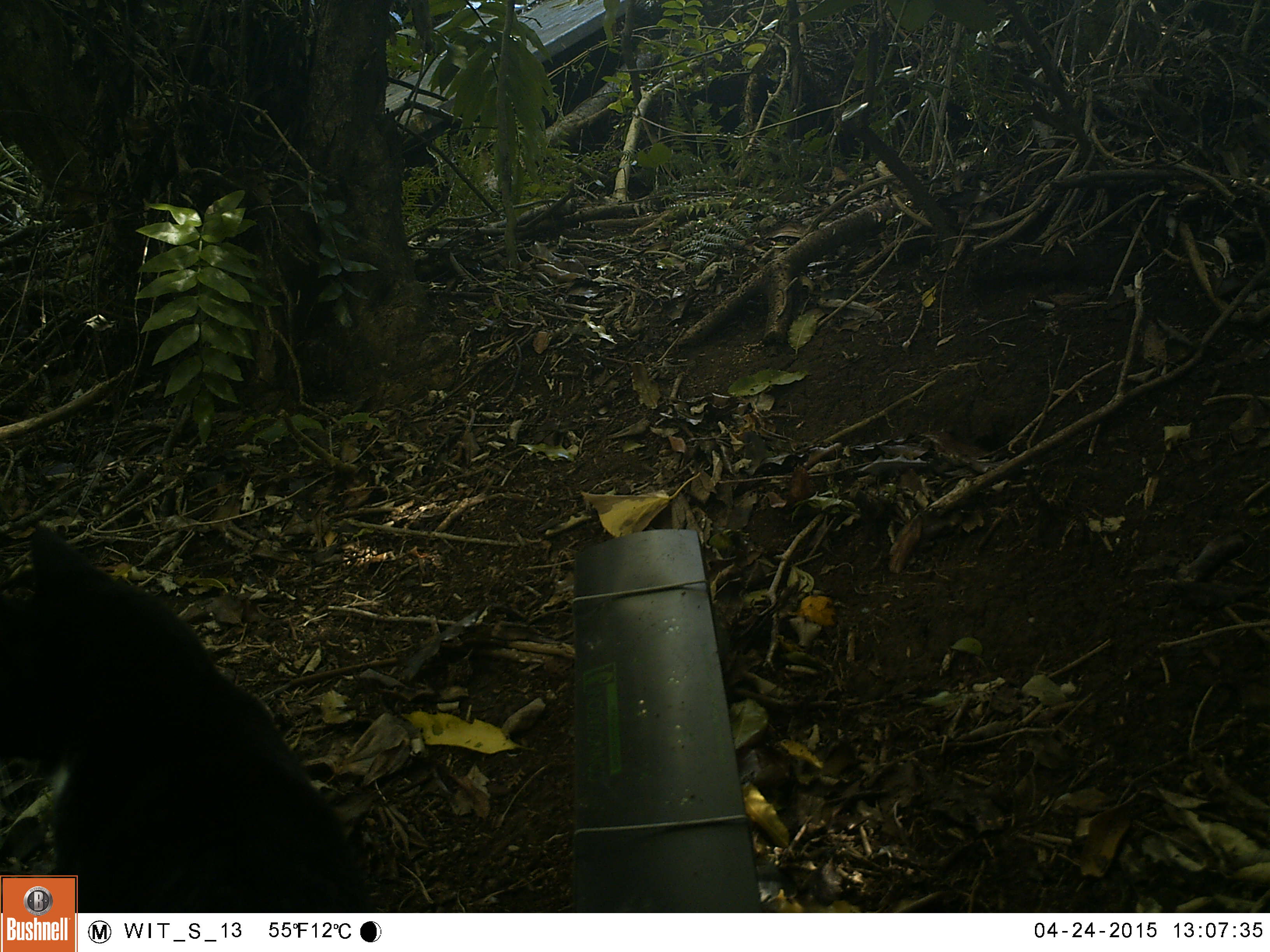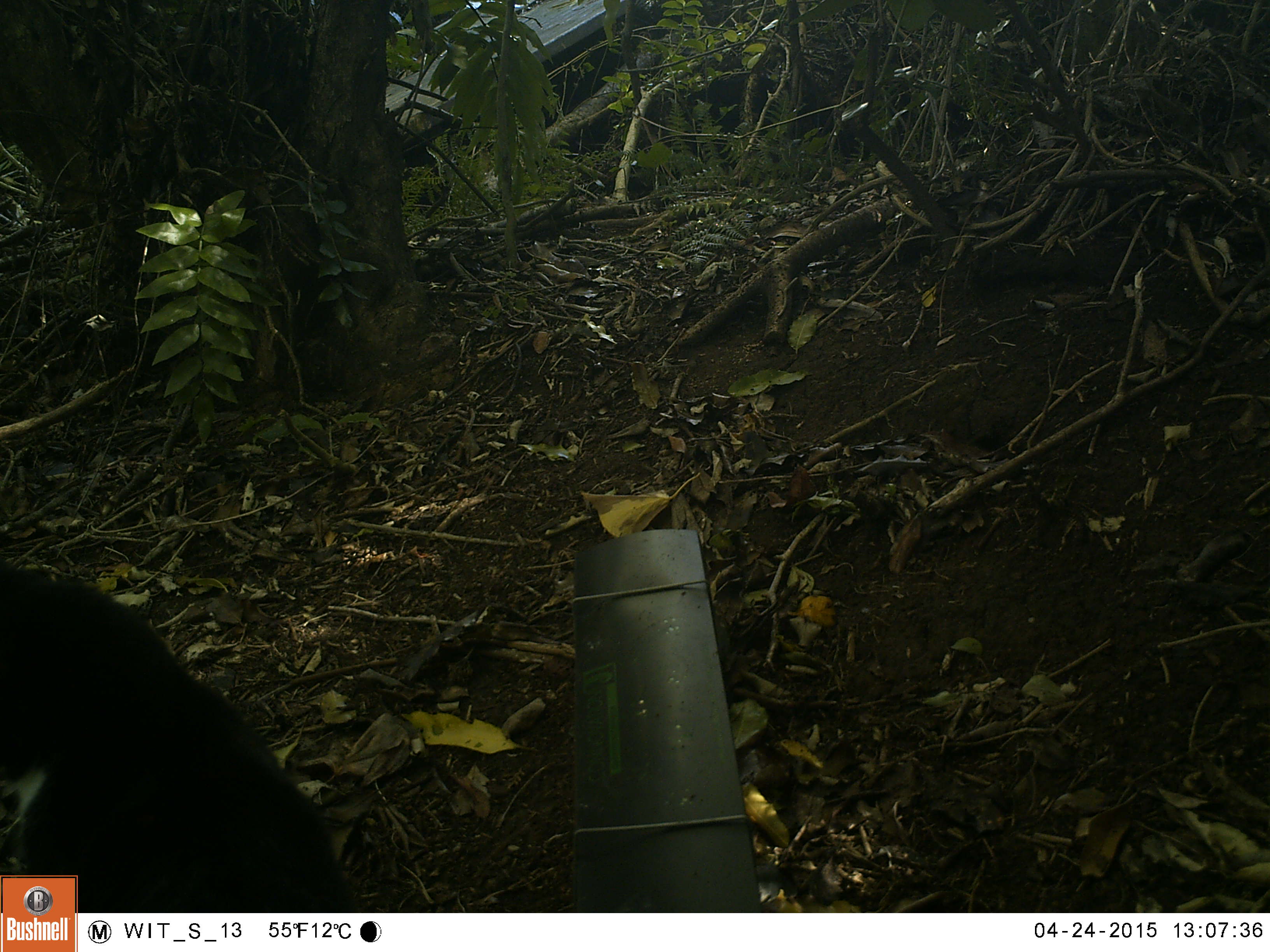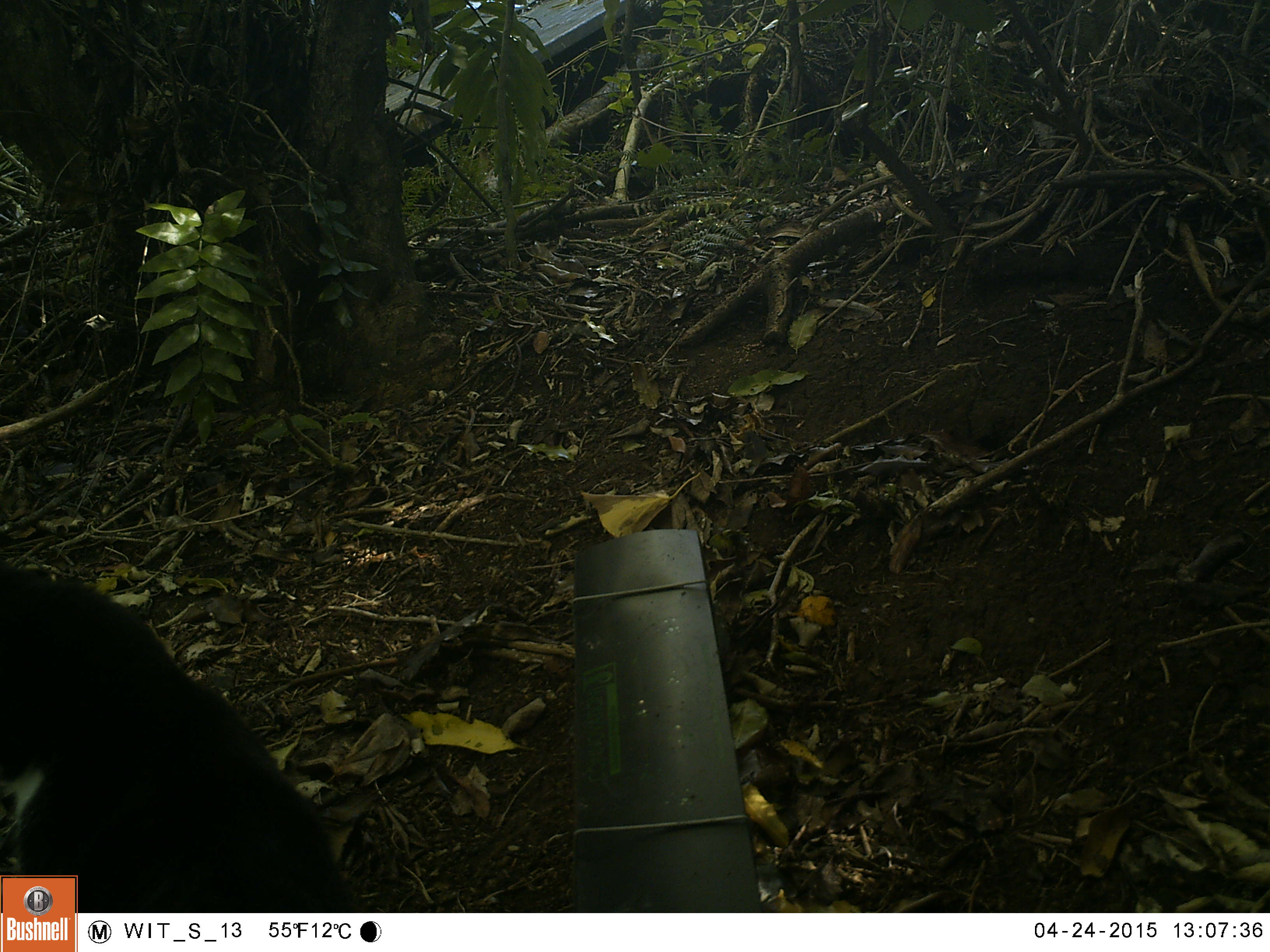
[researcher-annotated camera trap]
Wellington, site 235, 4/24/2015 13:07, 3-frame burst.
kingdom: Animalia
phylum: Chordata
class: Mammalia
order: Carnivora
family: Felidae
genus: Felis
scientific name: Felis catus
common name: cat